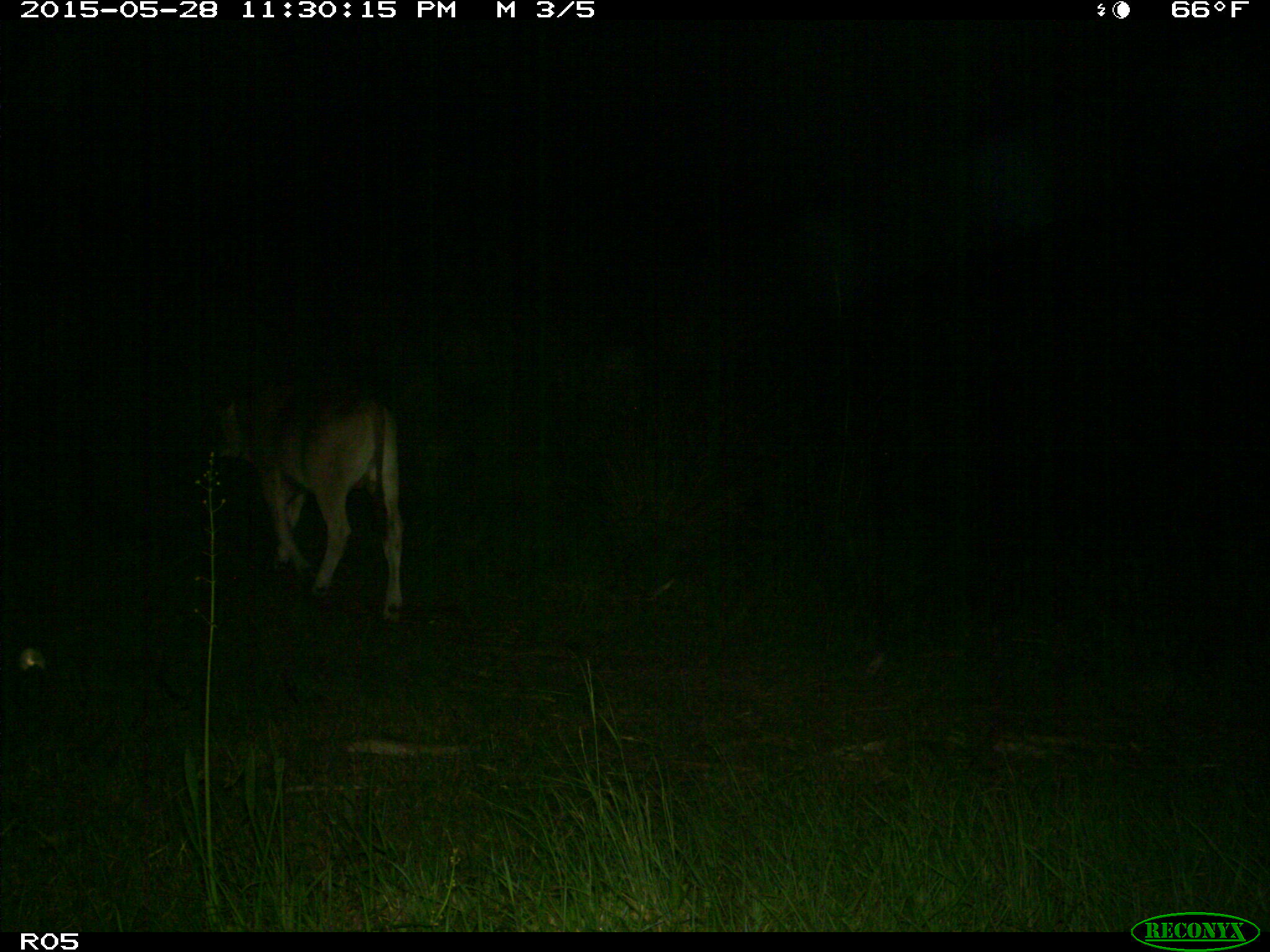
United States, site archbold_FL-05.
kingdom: Animalia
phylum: Chordata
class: Mammalia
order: Artiodactyla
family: Bovidae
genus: Bos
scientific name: Bos taurus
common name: domestic cow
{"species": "Bos taurus (domestic cow)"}